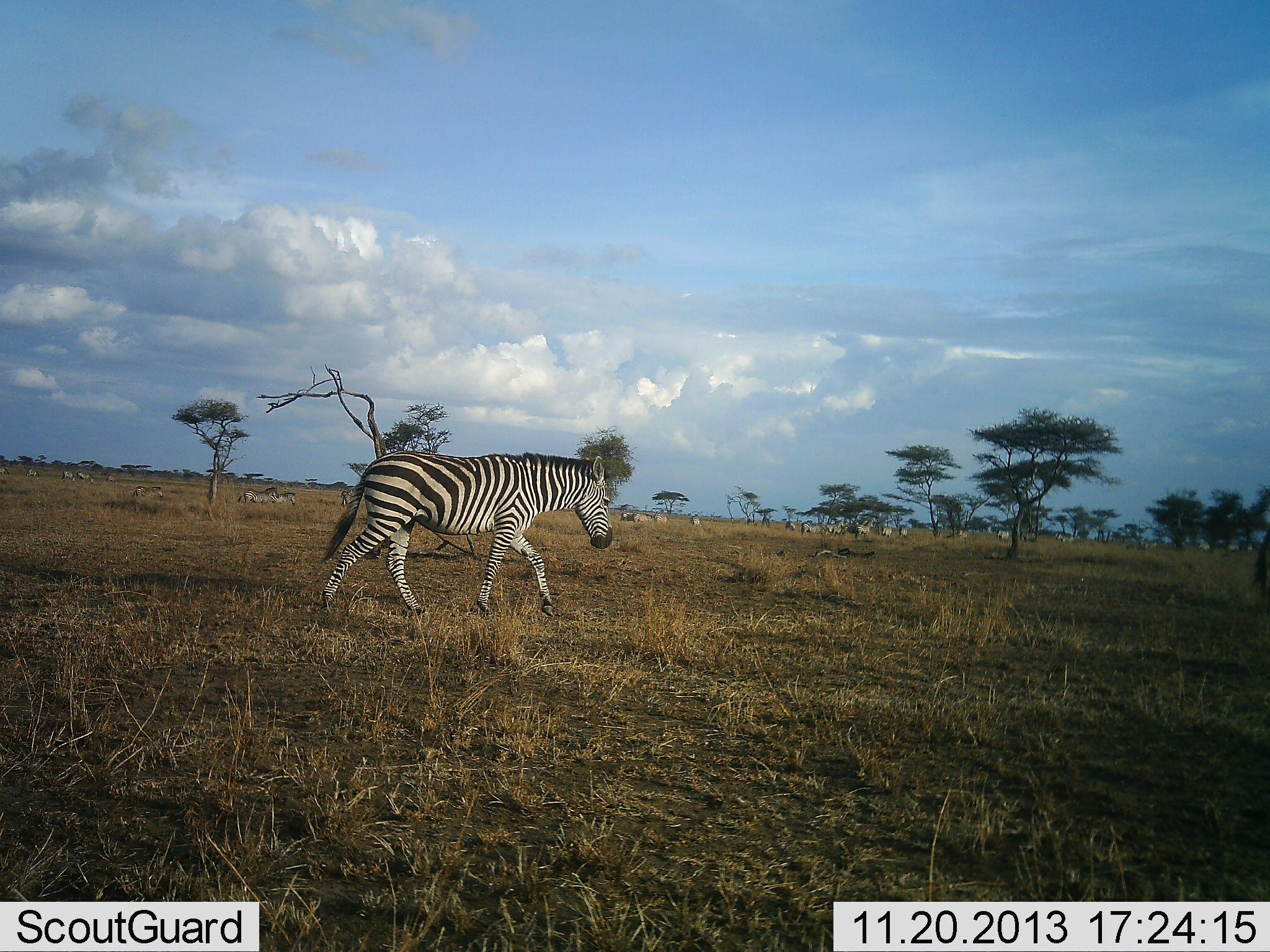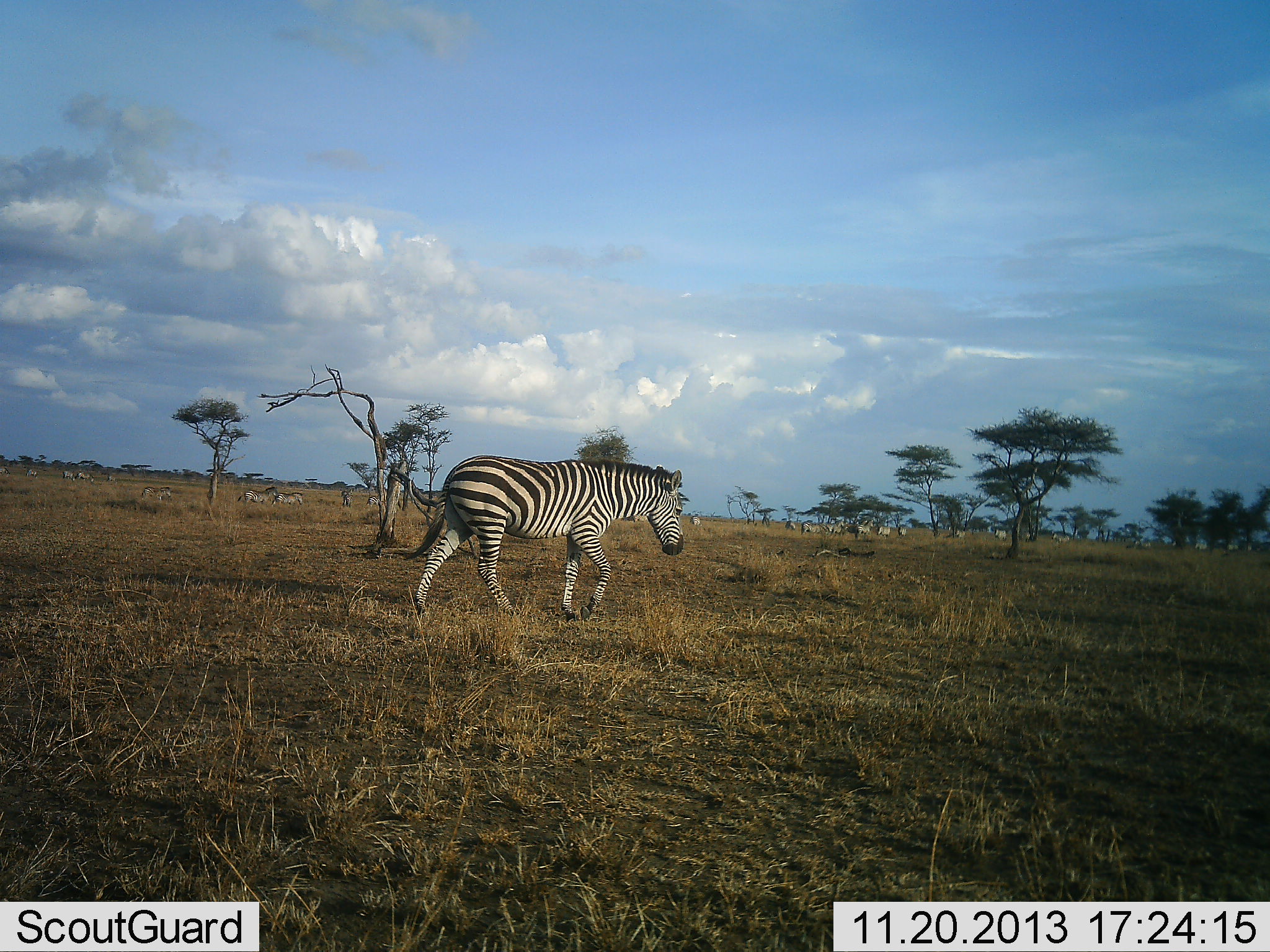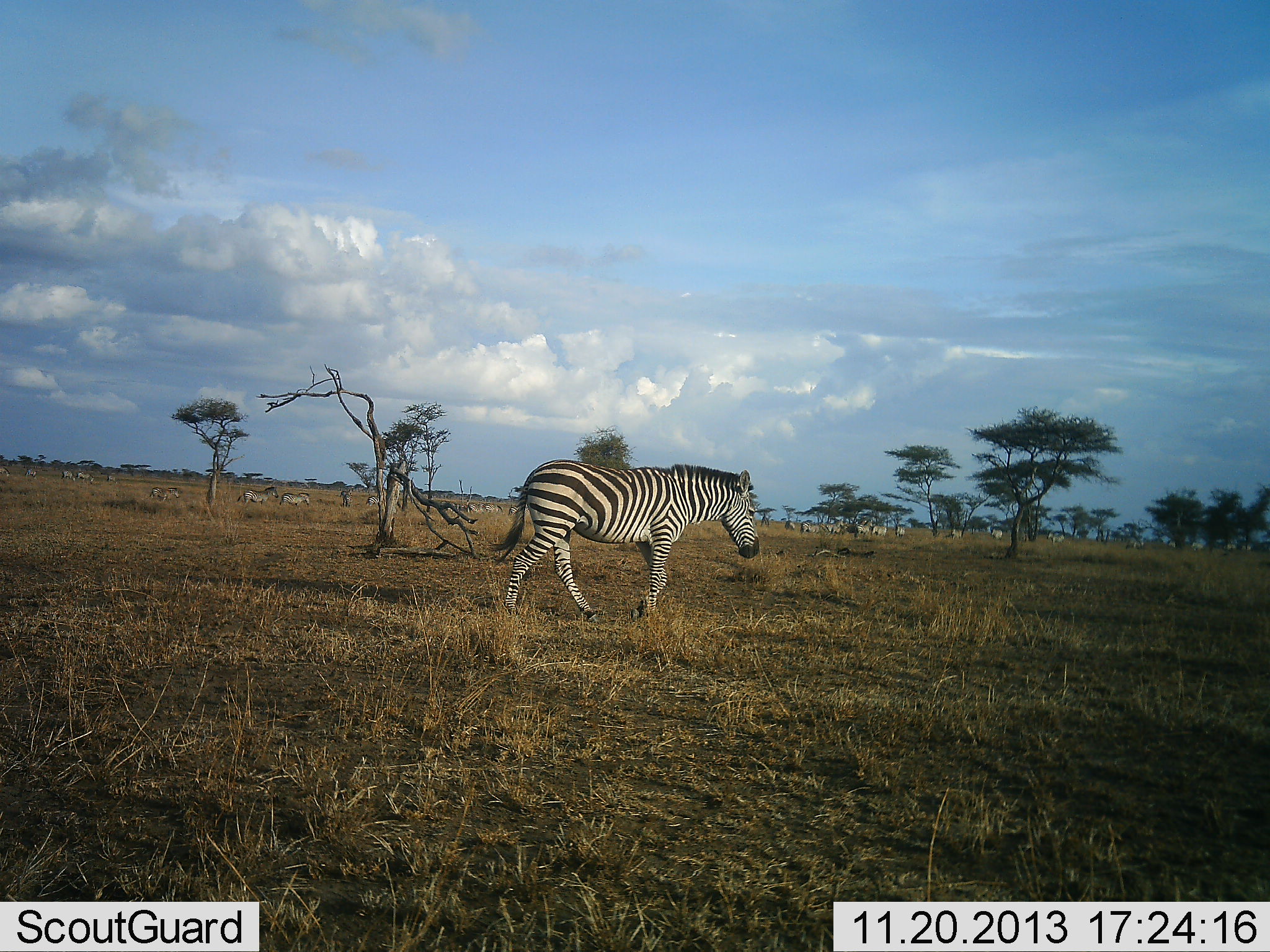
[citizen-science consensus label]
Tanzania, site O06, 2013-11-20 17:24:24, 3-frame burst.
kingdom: Animalia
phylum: Chordata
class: Mammalia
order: Perissodactyla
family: Equidae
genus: Equus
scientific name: Equus quagga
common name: plains zebra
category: zebra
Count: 1.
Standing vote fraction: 18%.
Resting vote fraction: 9%.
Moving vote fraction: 100%.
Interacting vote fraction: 9%.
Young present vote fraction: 0%.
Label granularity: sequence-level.